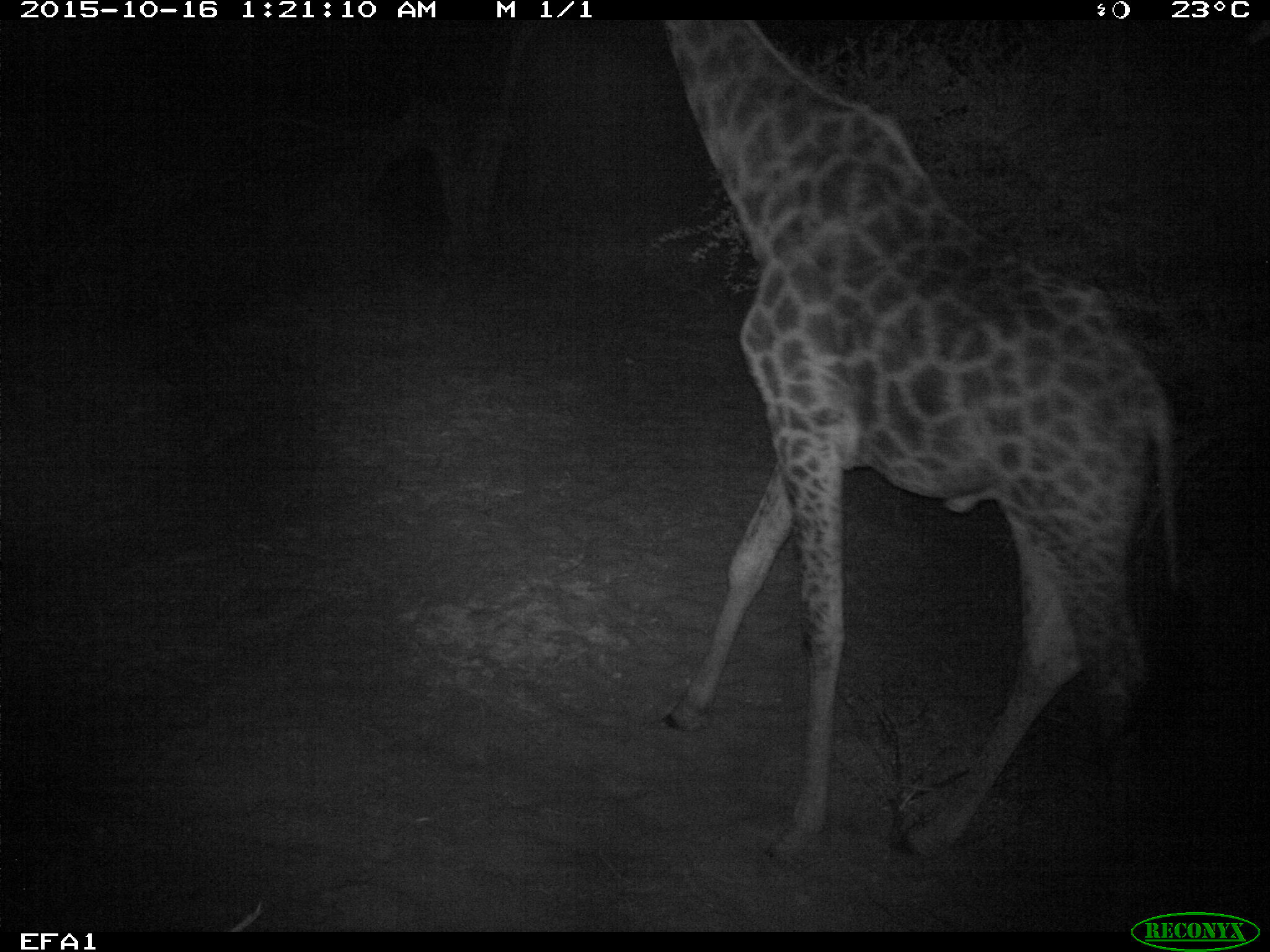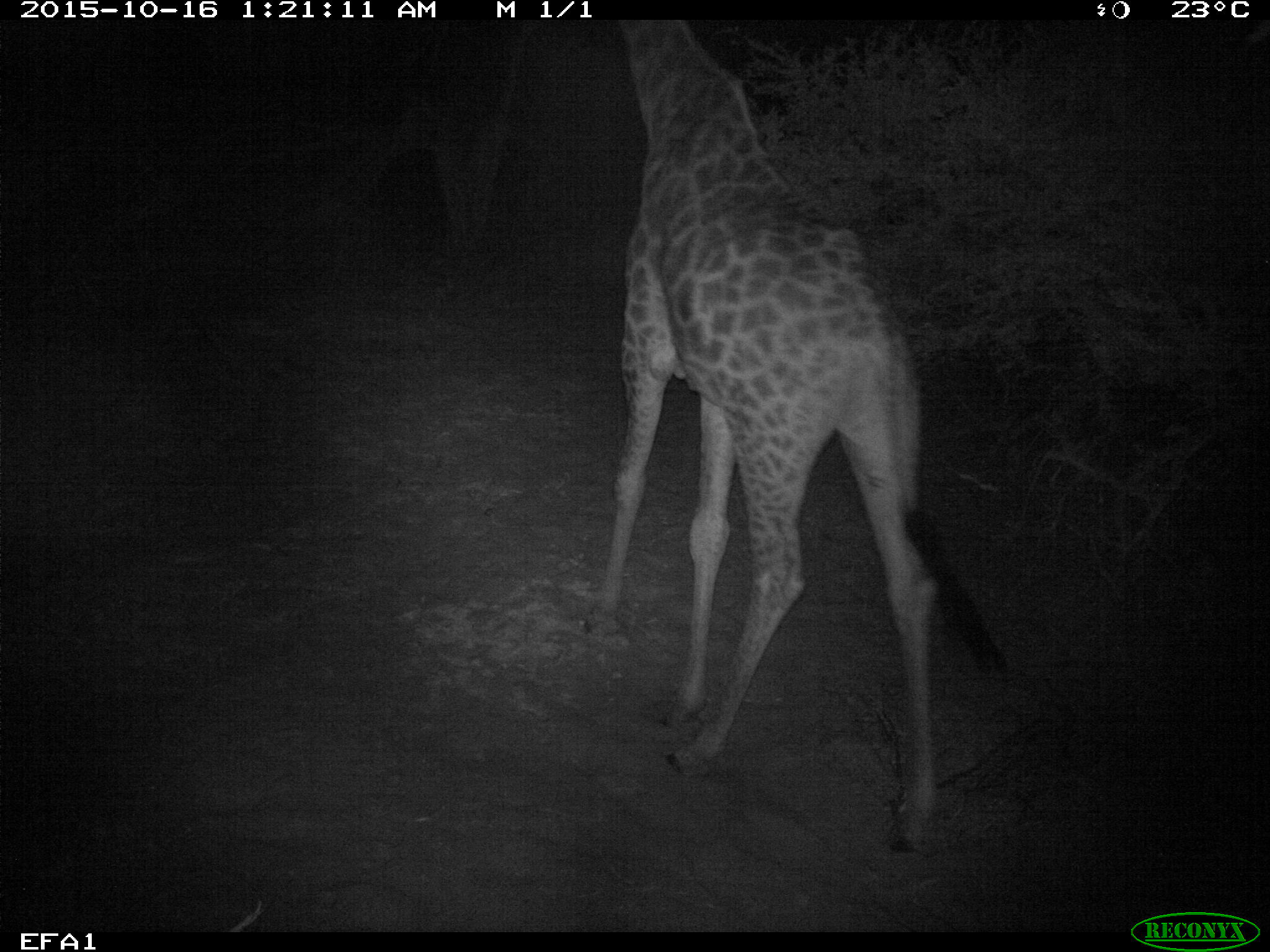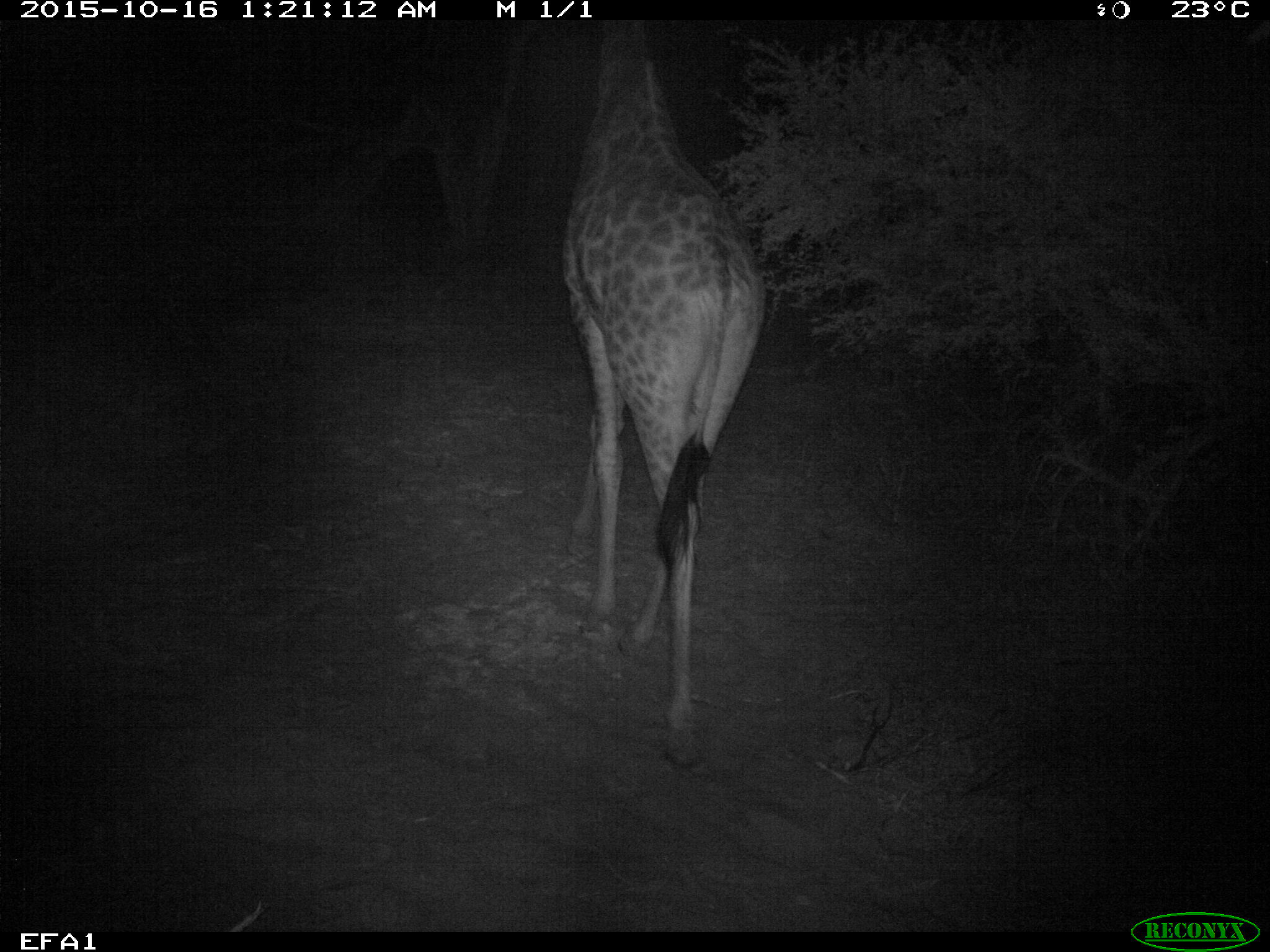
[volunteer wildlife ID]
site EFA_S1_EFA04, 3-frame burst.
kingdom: Animalia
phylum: Chordata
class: Mammalia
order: Artiodactyla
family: Giraffidae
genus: Giraffa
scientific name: Giraffa camelopardalis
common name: giraffe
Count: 1.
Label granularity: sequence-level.